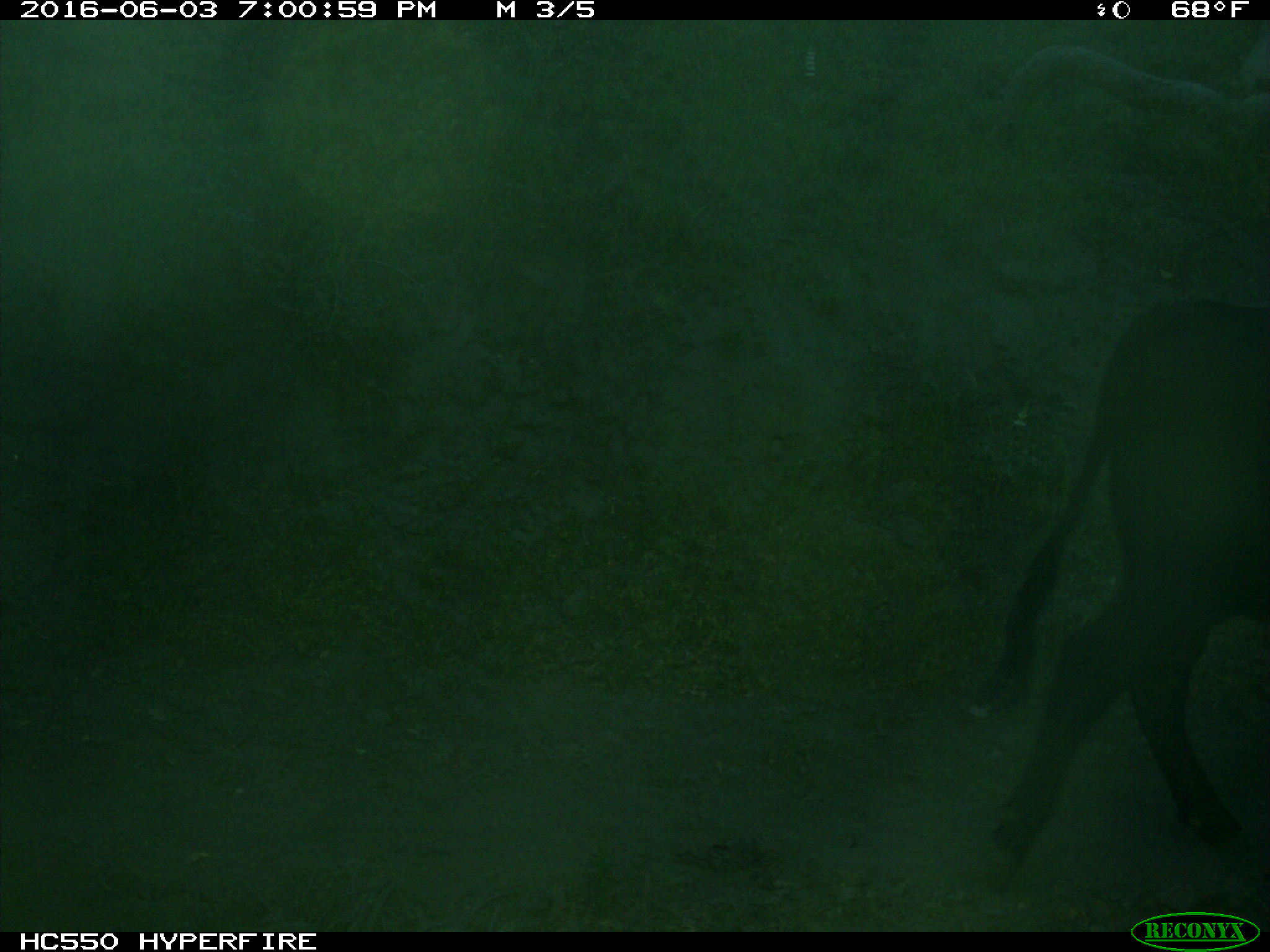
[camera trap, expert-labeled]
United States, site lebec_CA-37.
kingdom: Animalia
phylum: Chordata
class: Mammalia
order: Artiodactyla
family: Bovidae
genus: Bos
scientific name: Bos taurus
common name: domestic cow